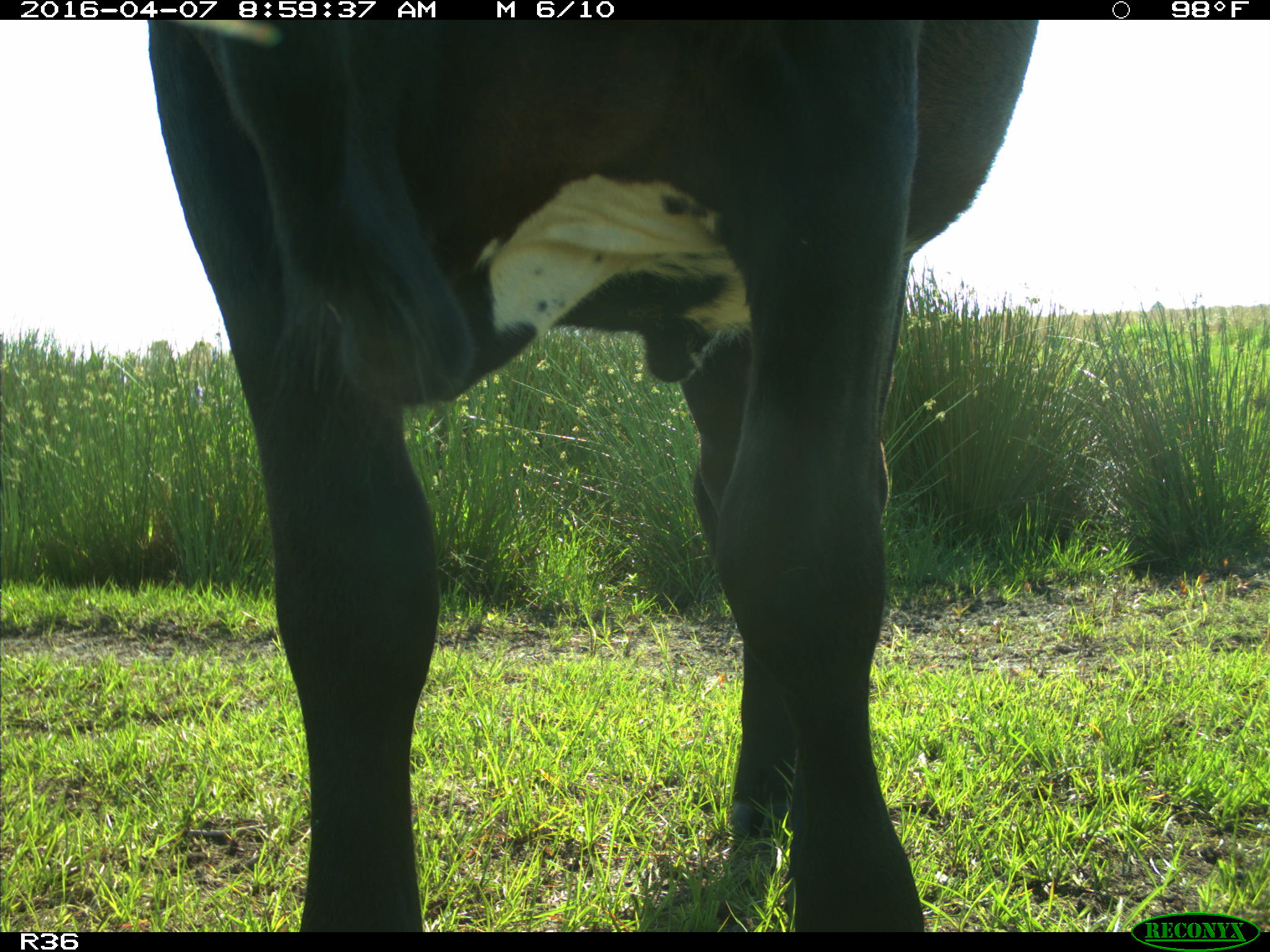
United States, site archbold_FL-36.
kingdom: Animalia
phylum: Chordata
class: Mammalia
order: Artiodactyla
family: Bovidae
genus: Bos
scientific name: Bos taurus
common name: domestic cow